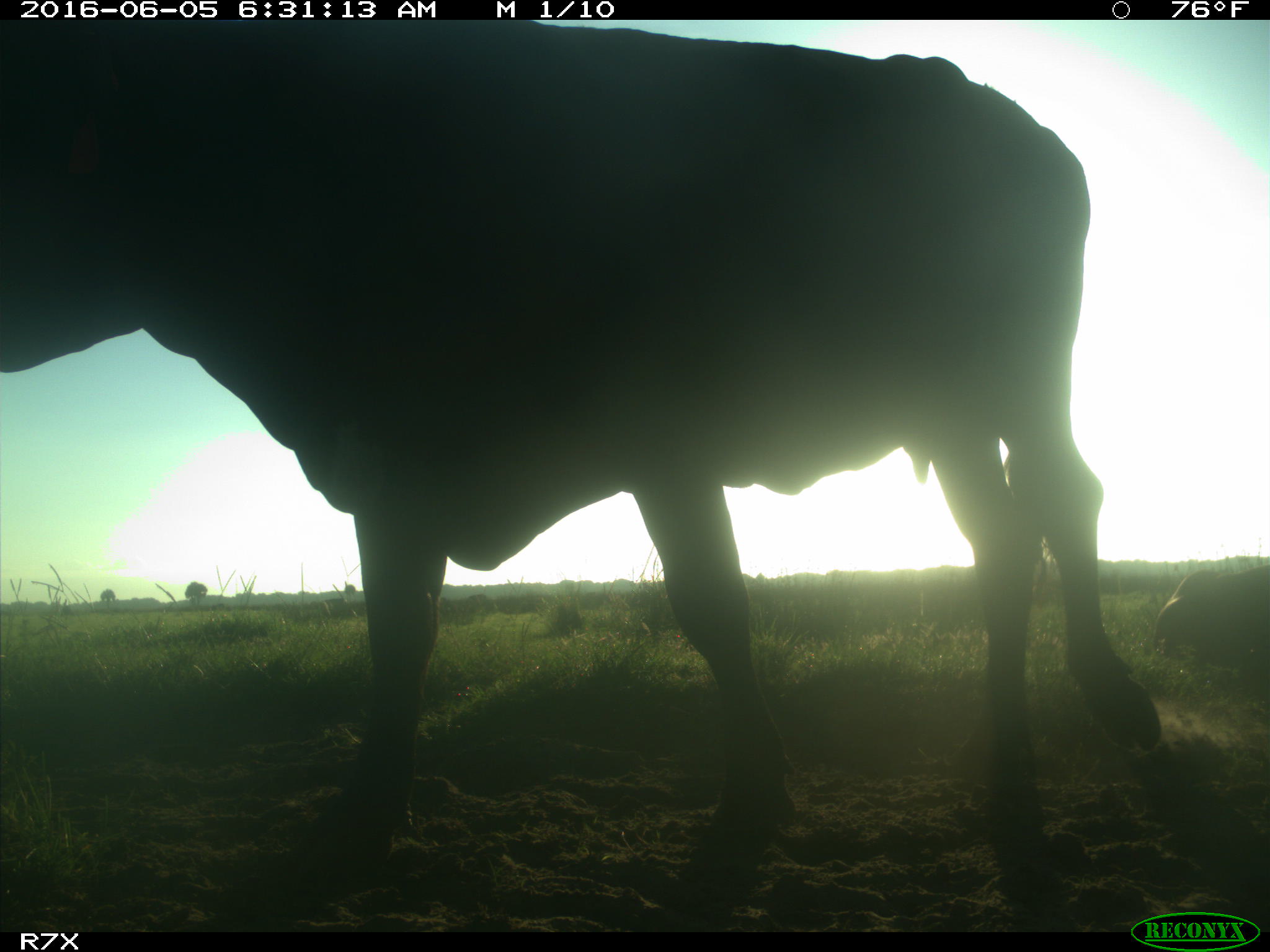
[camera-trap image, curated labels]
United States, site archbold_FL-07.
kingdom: Animalia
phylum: Chordata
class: Mammalia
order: Artiodactyla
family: Bovidae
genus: Bos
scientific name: Bos taurus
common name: domestic cow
Bos taurus (domestic cow).